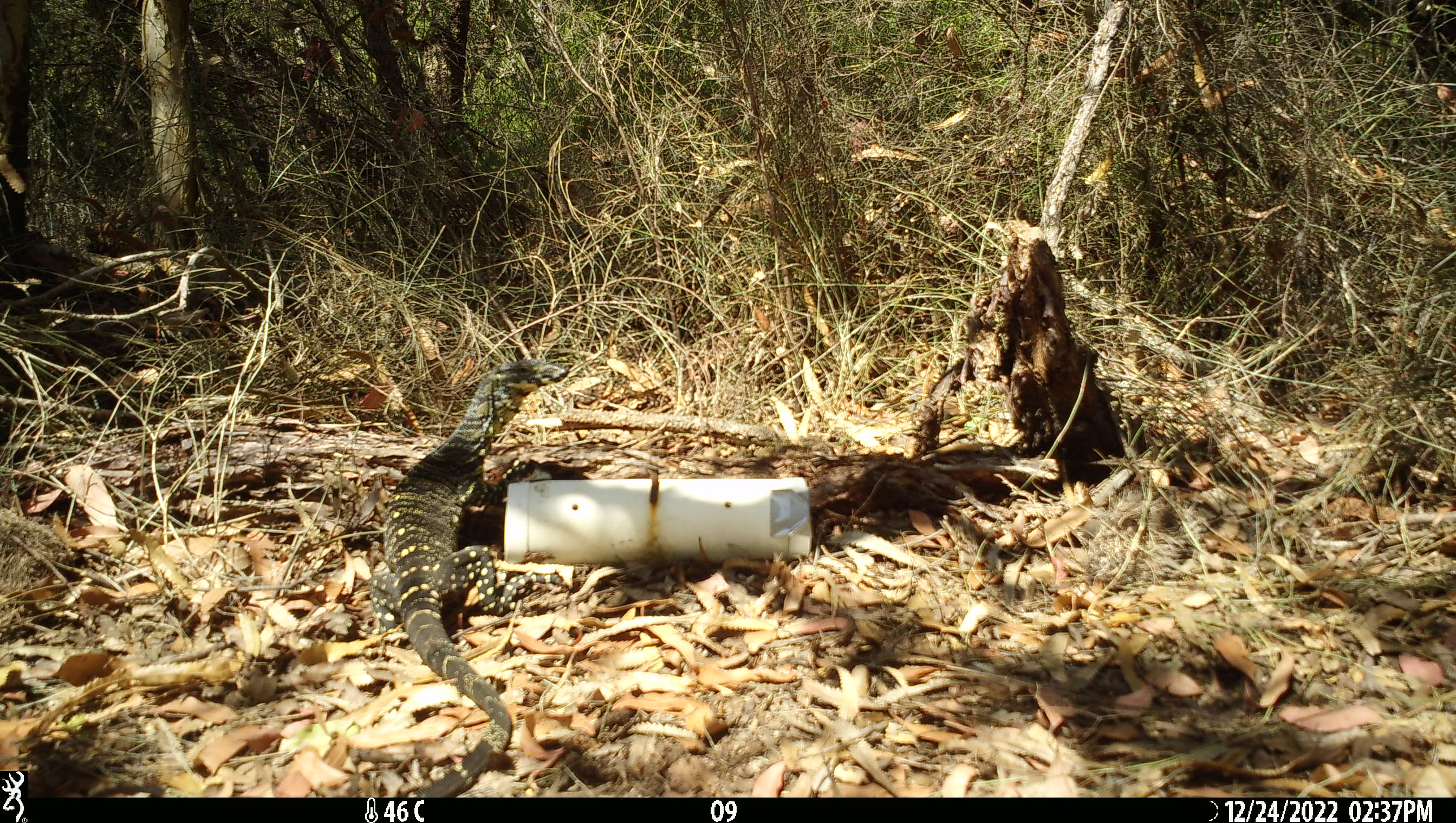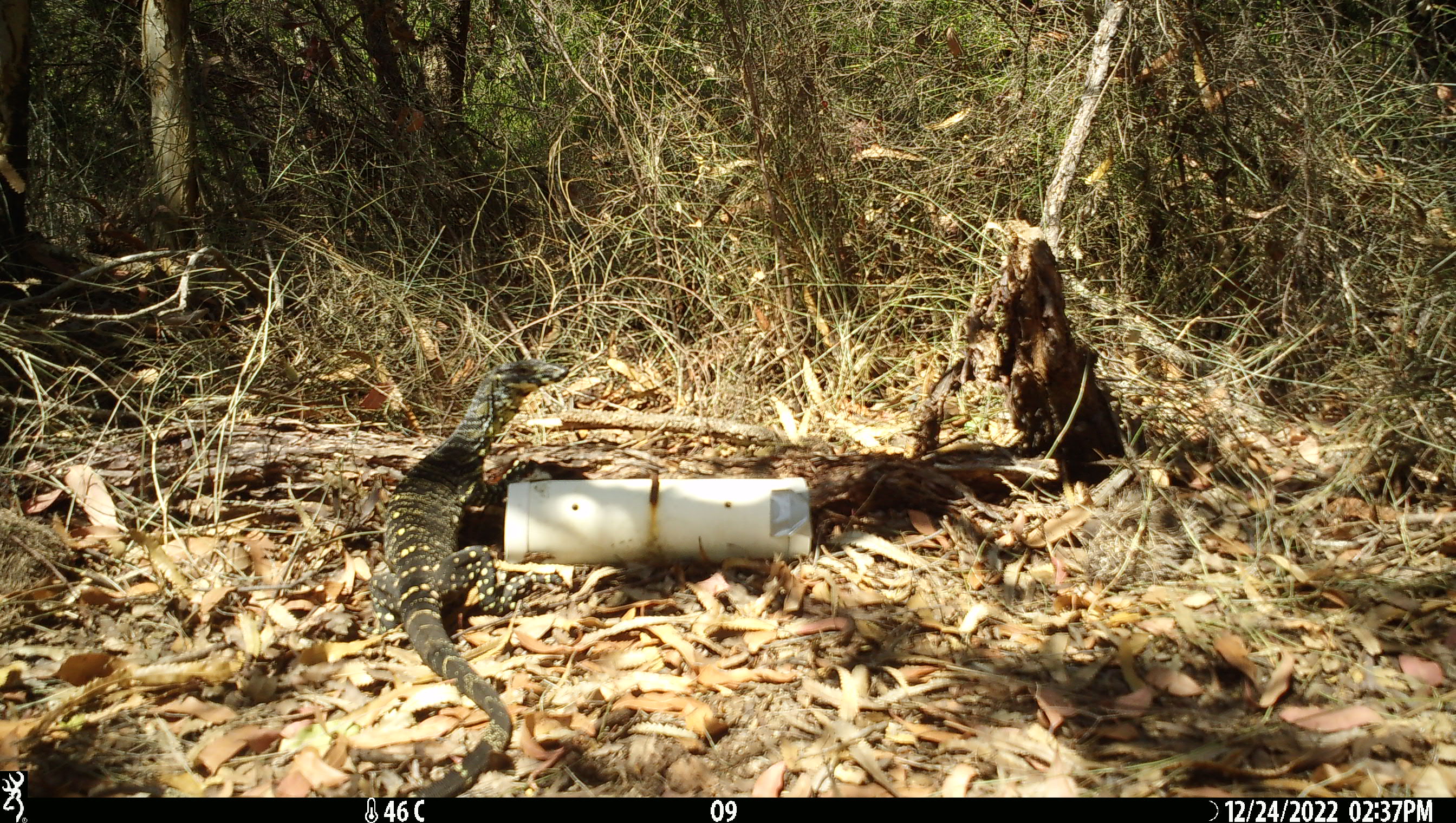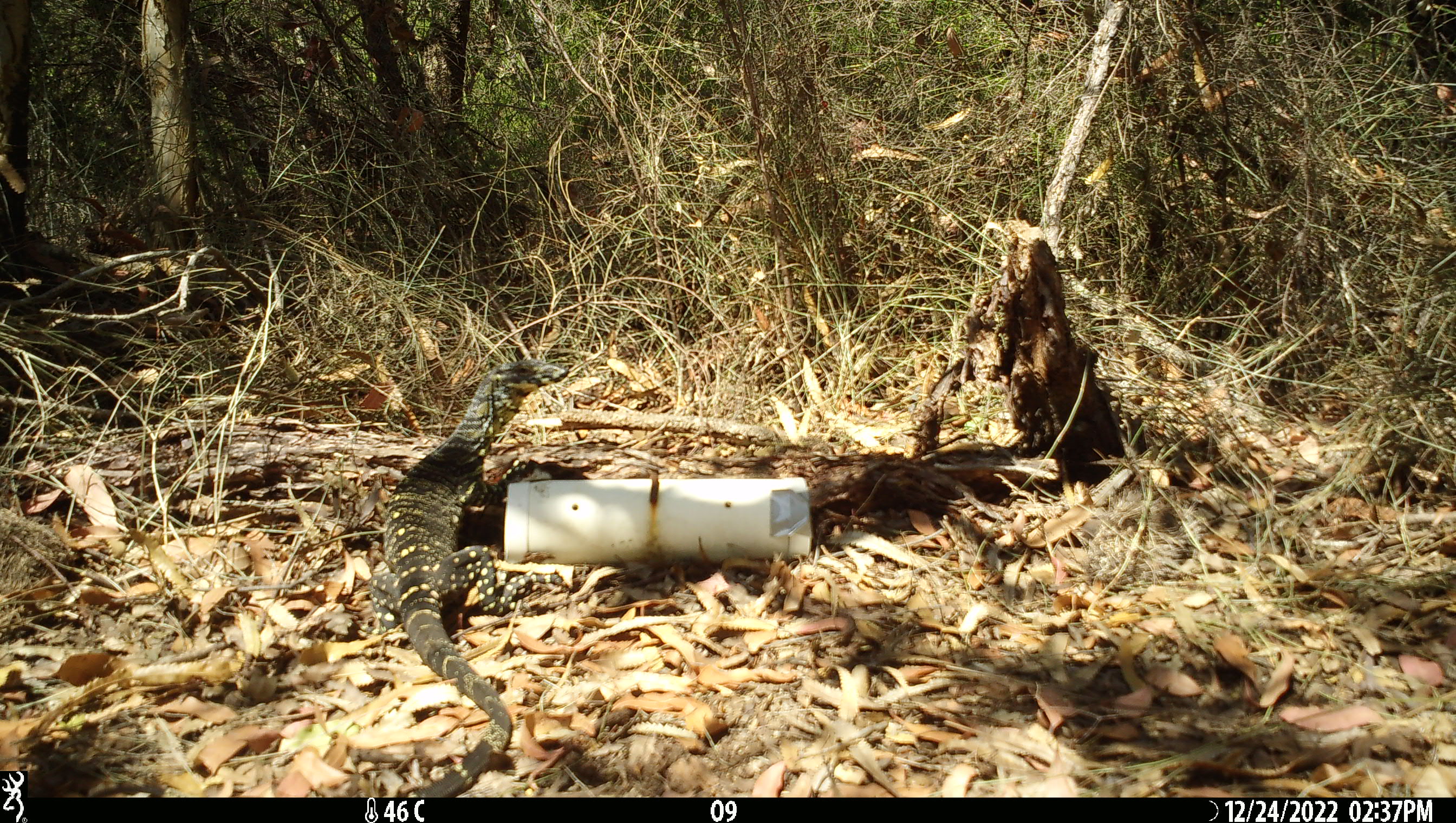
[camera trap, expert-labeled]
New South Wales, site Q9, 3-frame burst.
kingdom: Animalia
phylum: Chordata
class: Reptilia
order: Squamata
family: Varanidae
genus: Varanus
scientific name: Varanus varius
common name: lace monitor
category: goanna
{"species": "goanna (lace monitor) (Varanus varius)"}